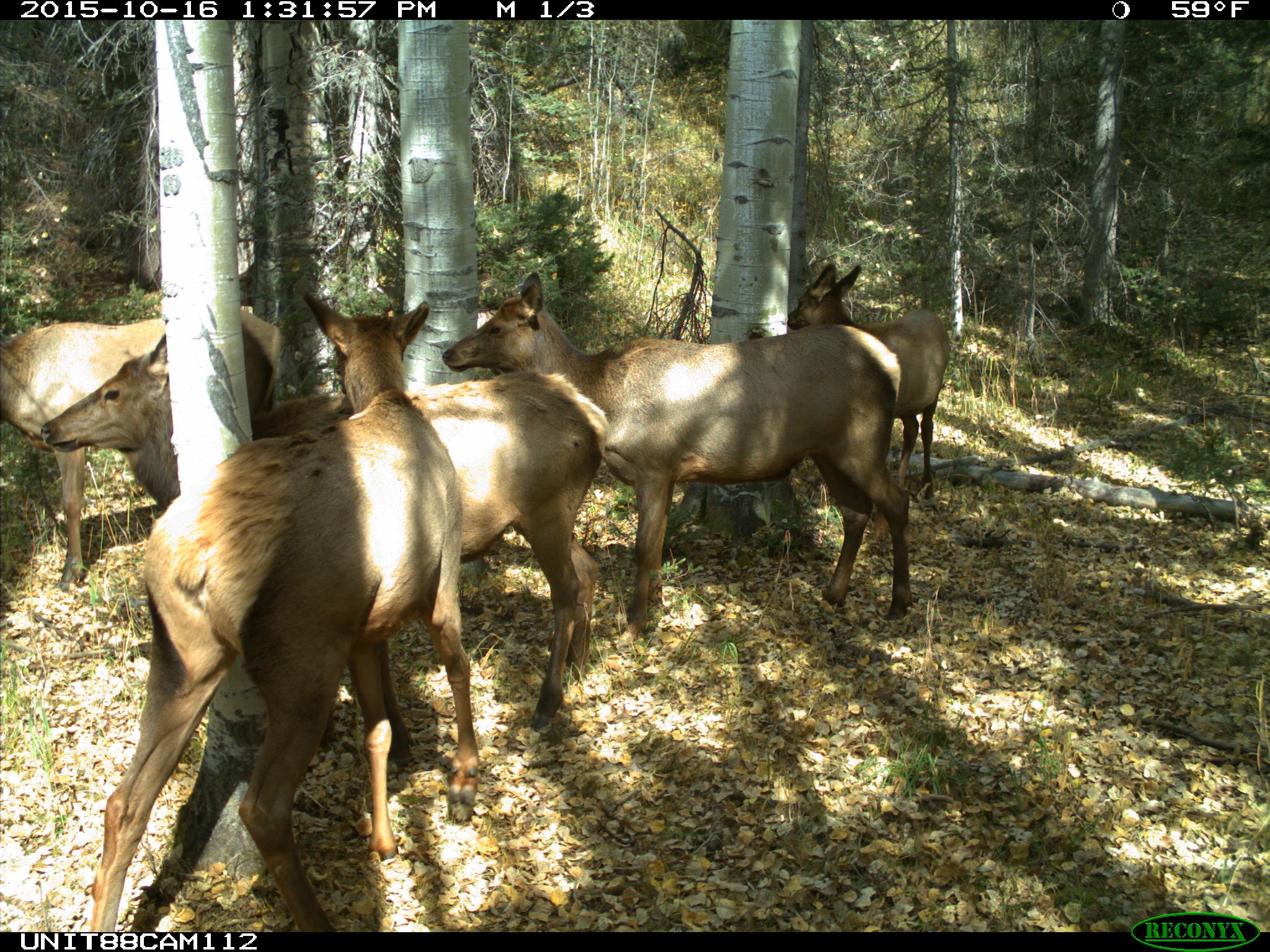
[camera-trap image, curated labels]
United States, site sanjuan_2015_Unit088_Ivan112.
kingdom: Animalia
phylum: Chordata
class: Mammalia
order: Artiodactyla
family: Cervidae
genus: Cervus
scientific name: Cervus elaphus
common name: red deer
Cervus elaphus (red deer).